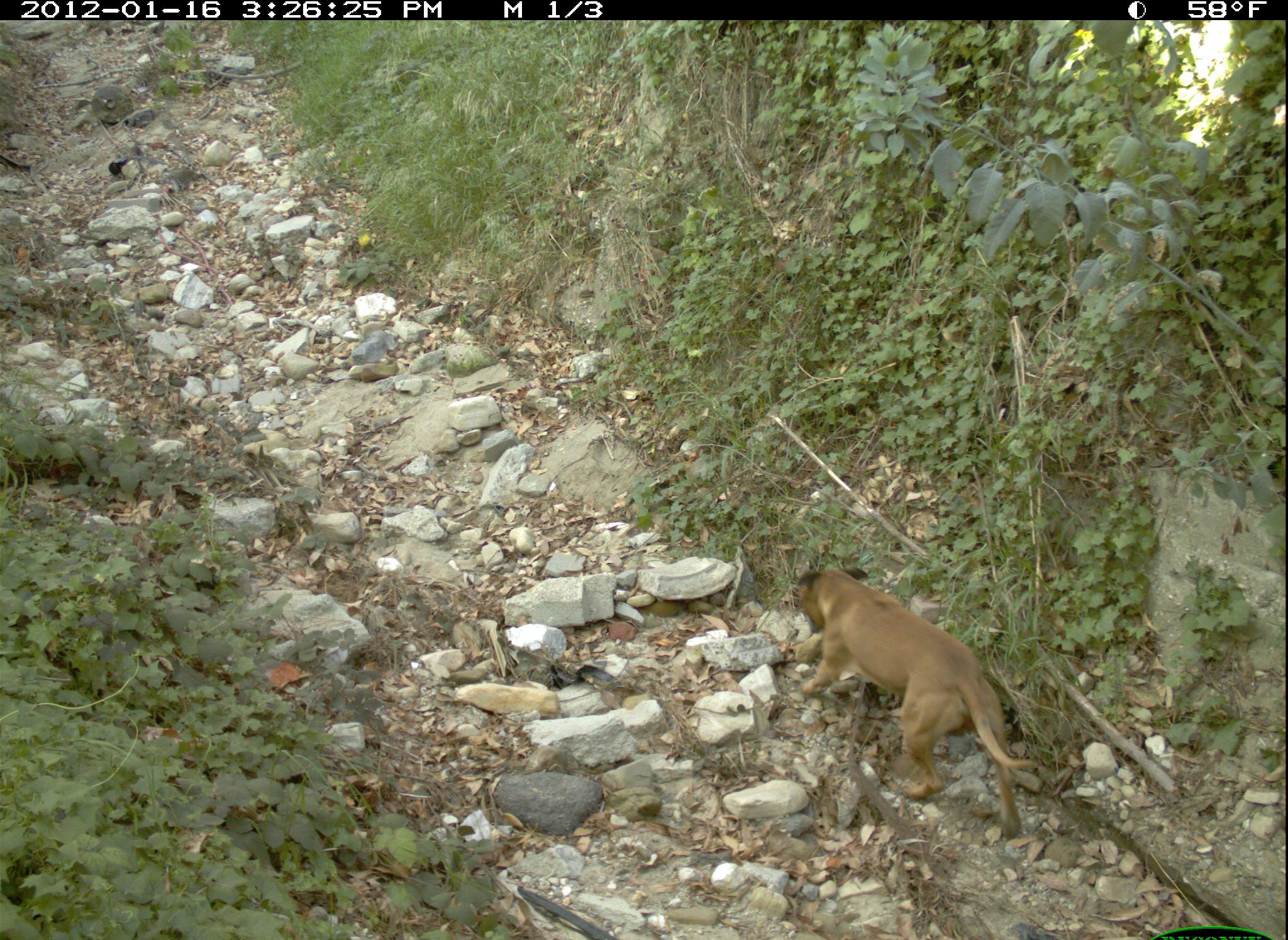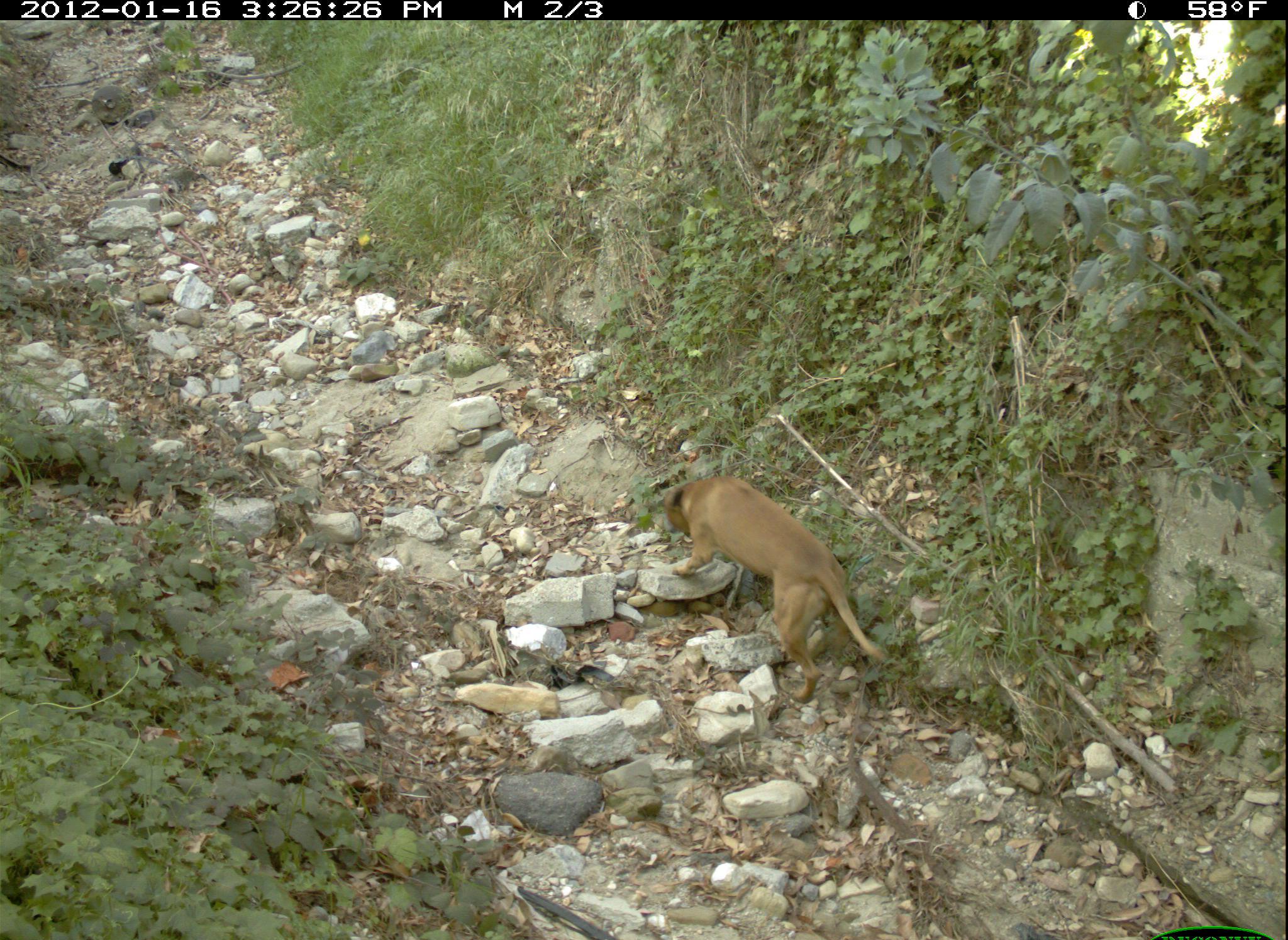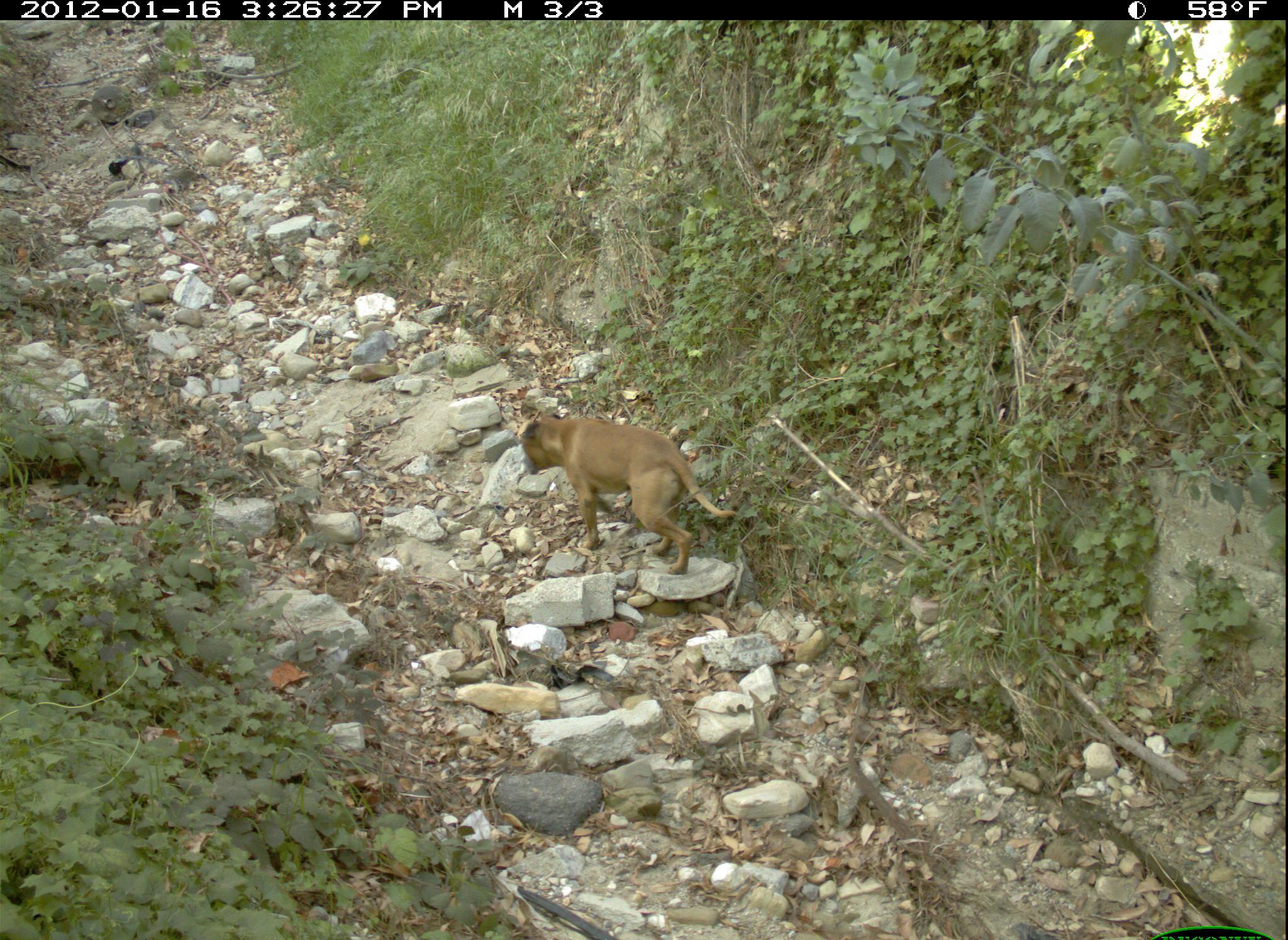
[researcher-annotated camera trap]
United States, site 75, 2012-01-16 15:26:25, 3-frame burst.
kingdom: Animalia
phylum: Chordata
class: Mammalia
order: Carnivora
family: Canidae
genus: Canis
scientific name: Canis familiaris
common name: domestic dog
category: dog